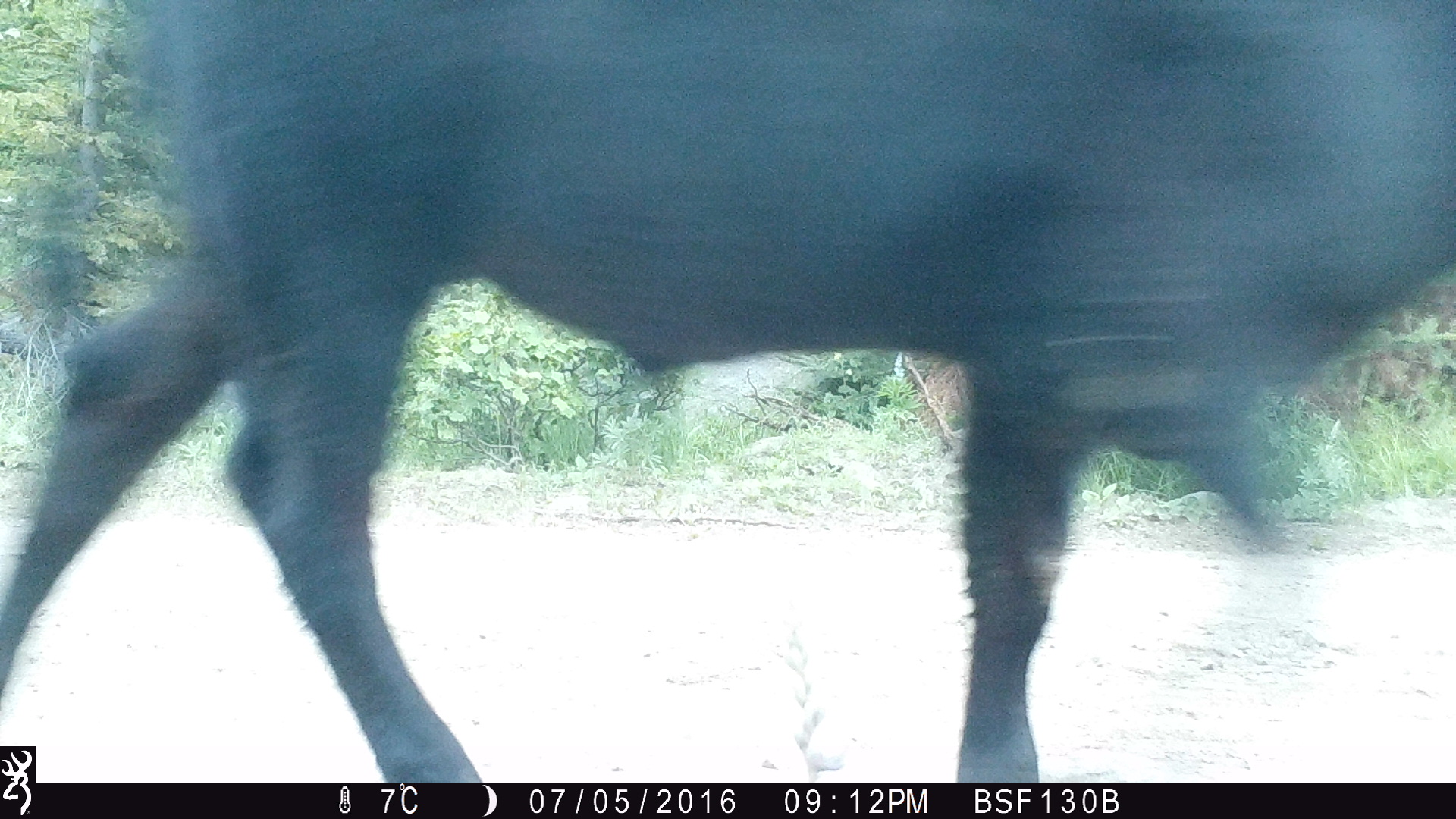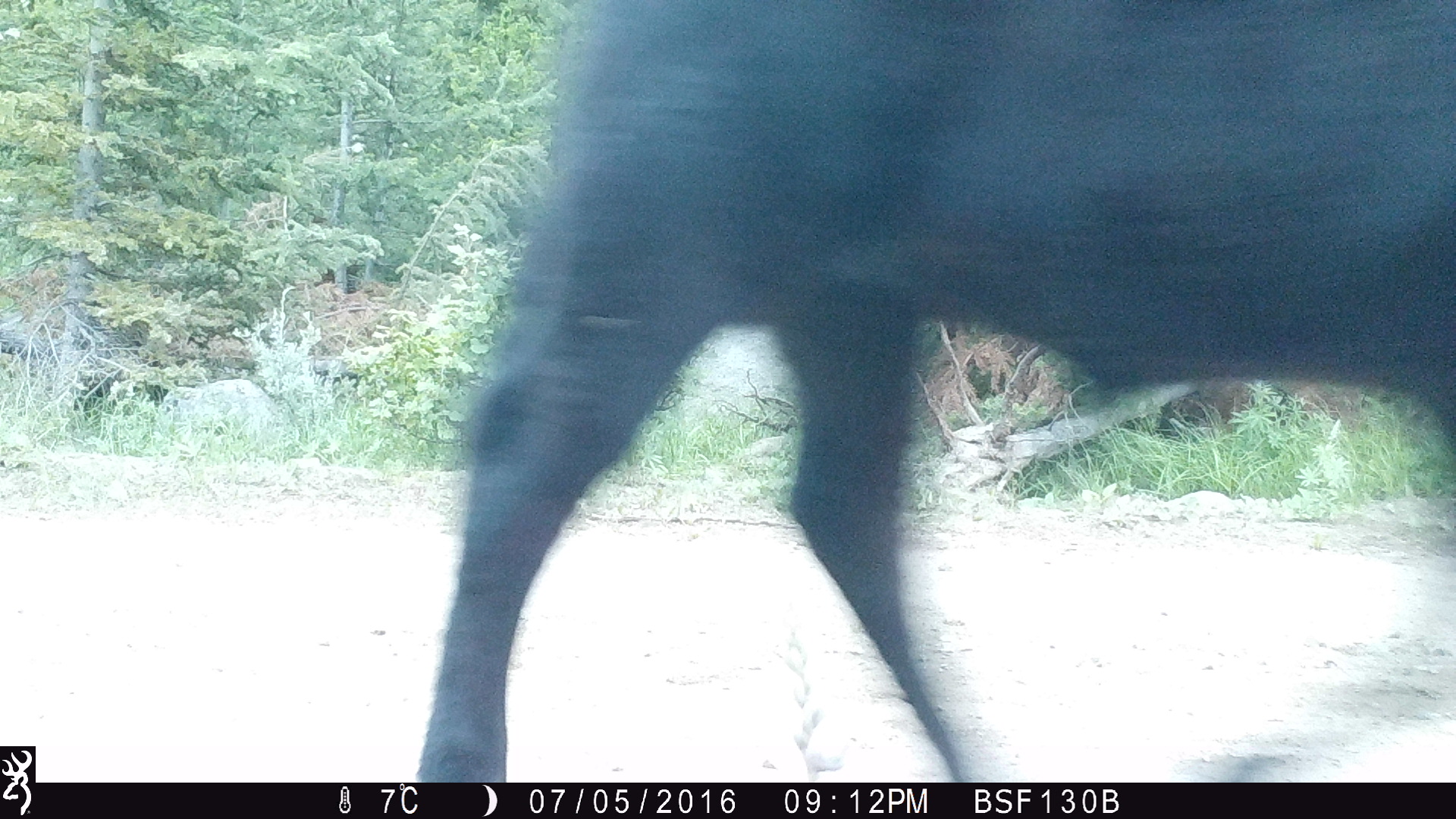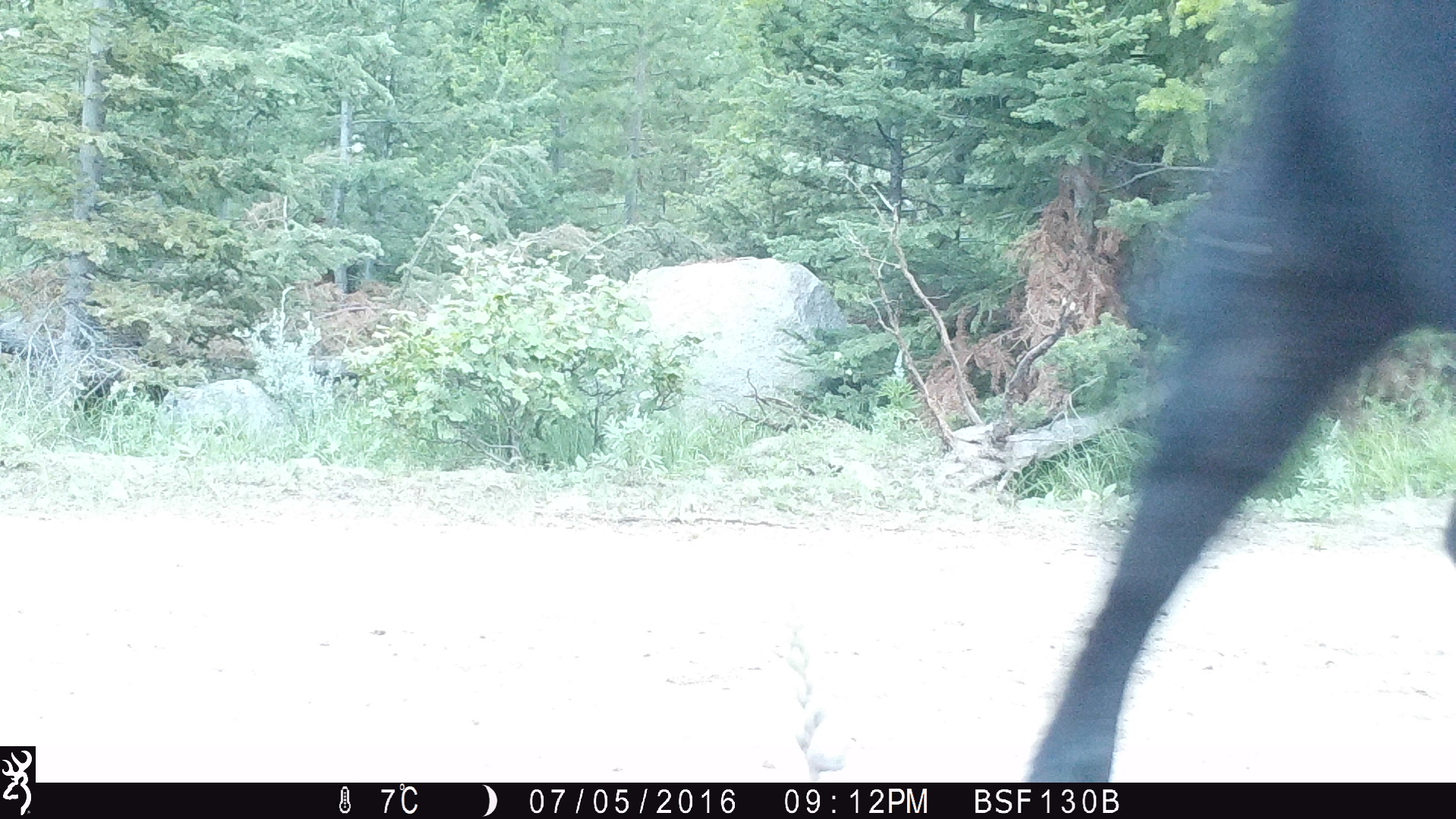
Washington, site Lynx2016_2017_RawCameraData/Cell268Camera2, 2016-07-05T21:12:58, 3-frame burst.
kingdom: Animalia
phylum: Chordata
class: Mammalia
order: Artiodactyla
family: Bovidae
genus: Bos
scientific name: Bos taurus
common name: domestic cattle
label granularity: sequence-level